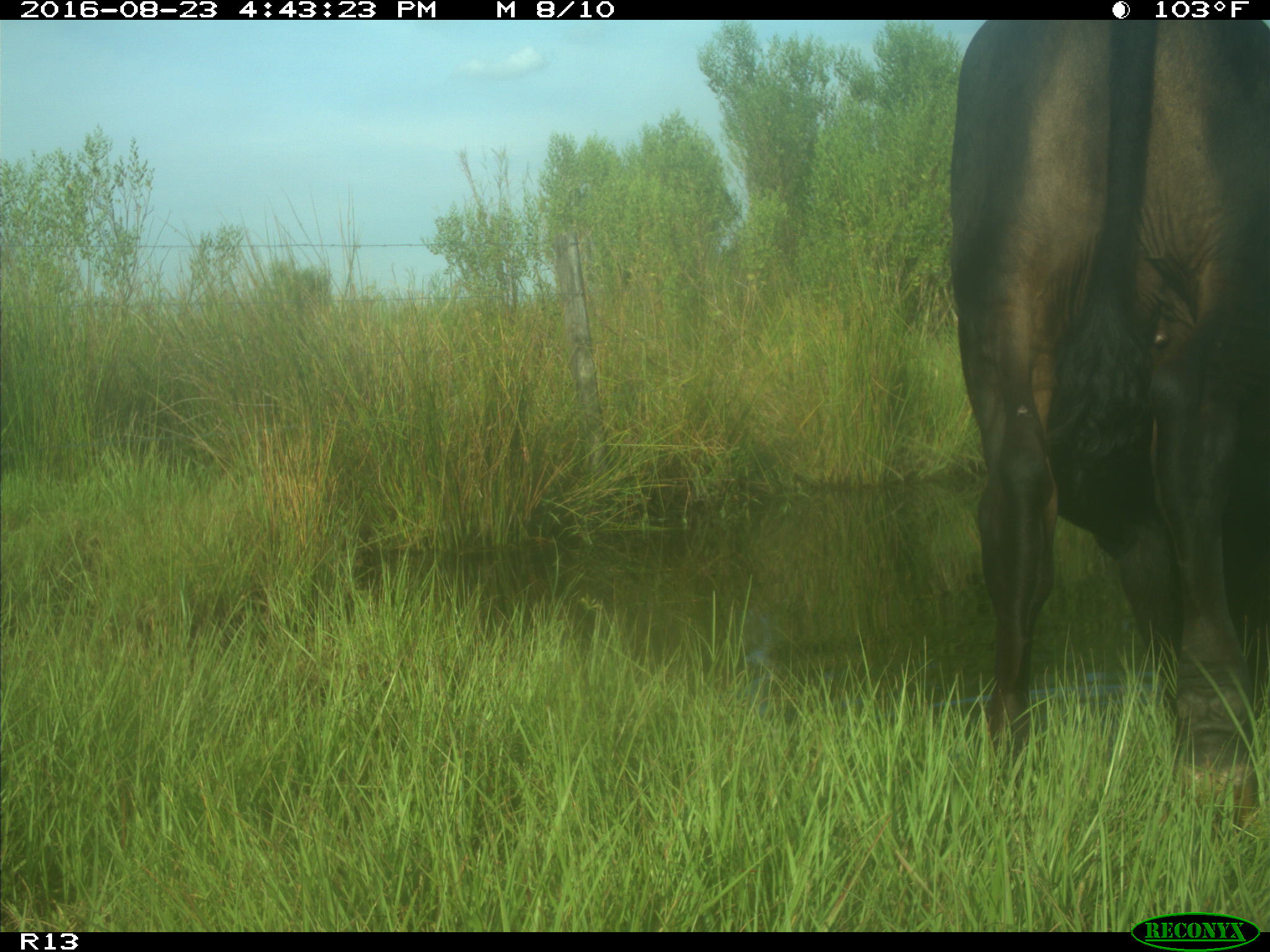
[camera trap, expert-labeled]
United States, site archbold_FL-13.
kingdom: Animalia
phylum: Chordata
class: Mammalia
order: Artiodactyla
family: Bovidae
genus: Bos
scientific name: Bos taurus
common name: domestic cow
Bos taurus (domestic cow).